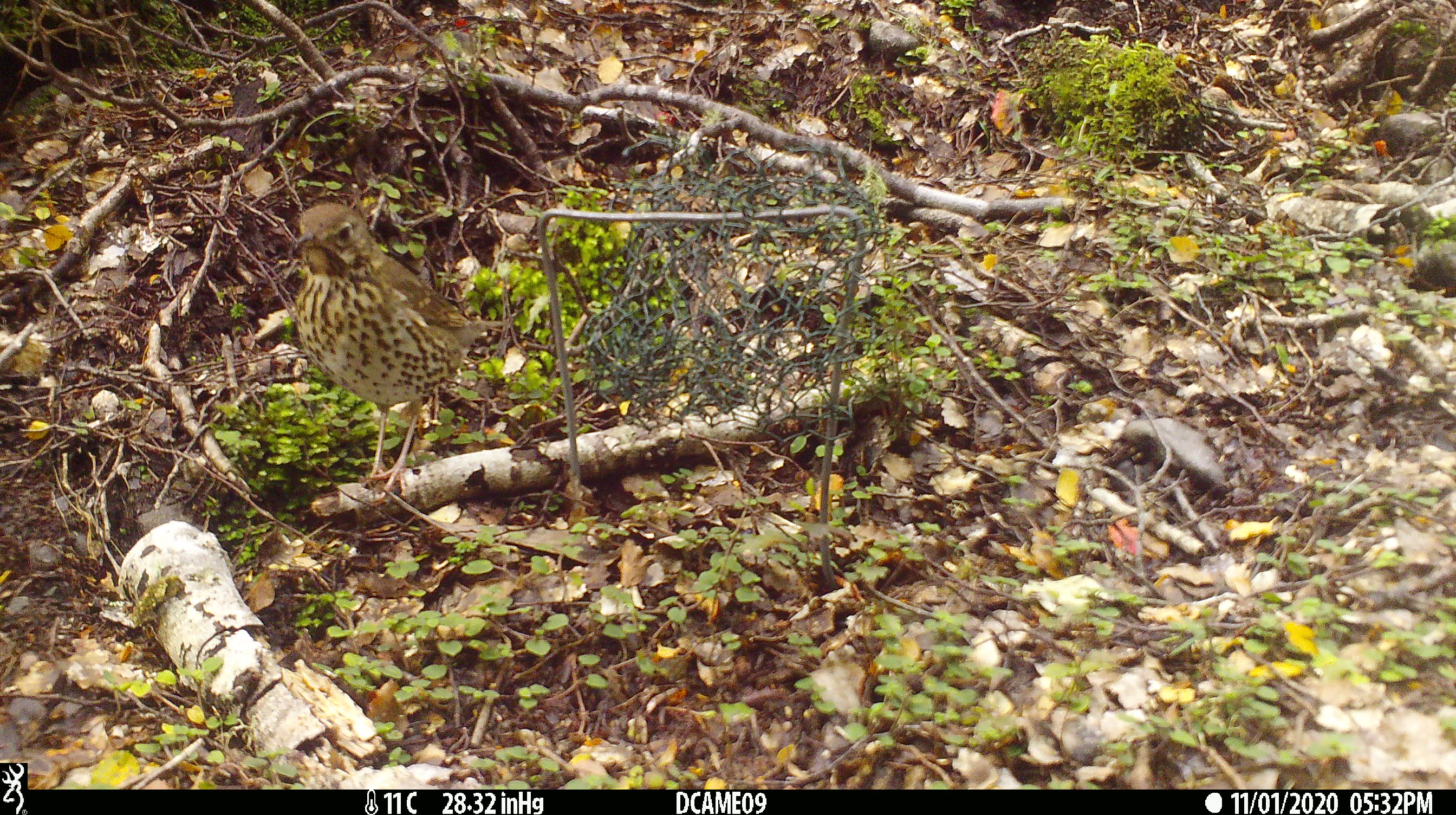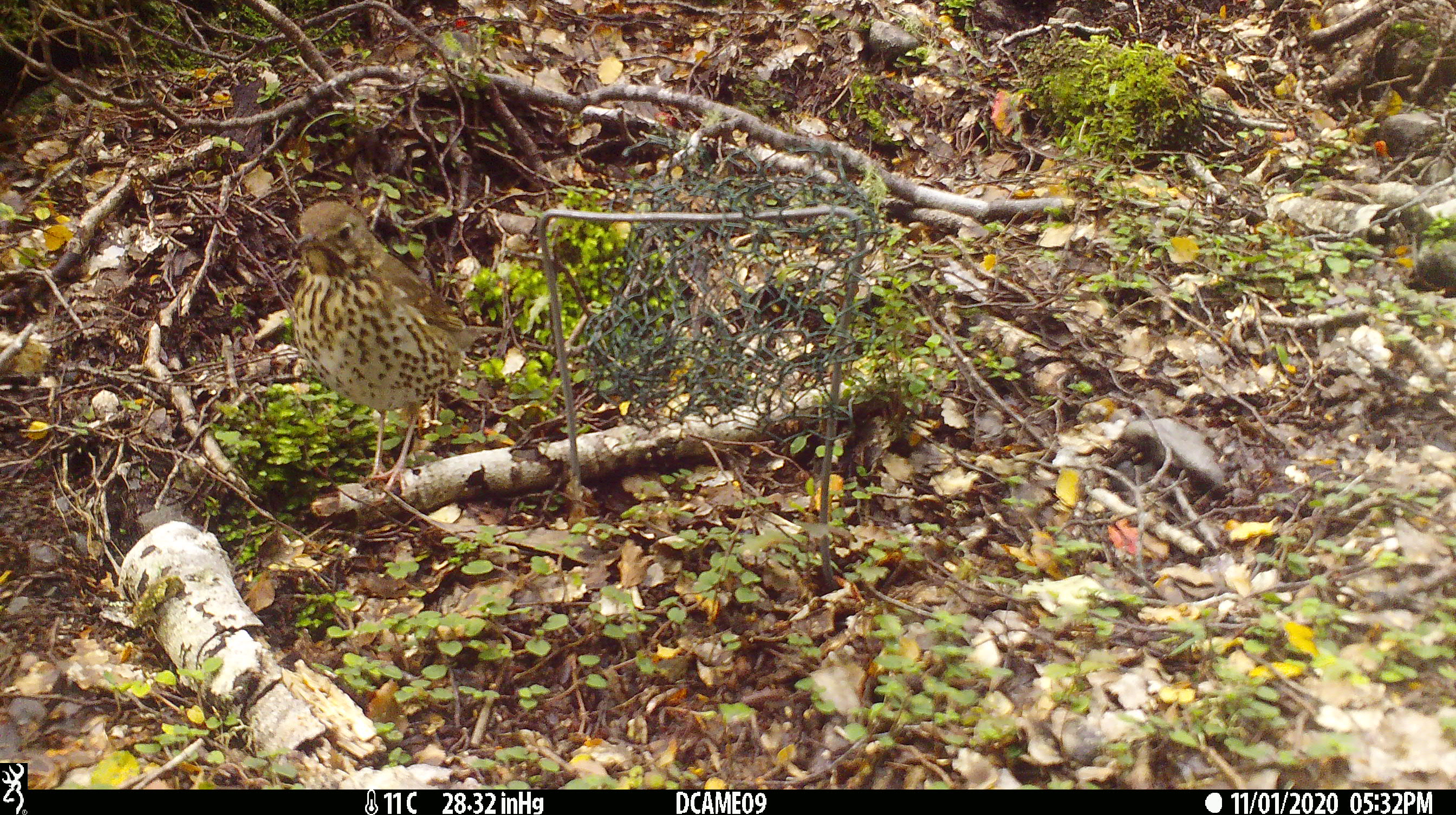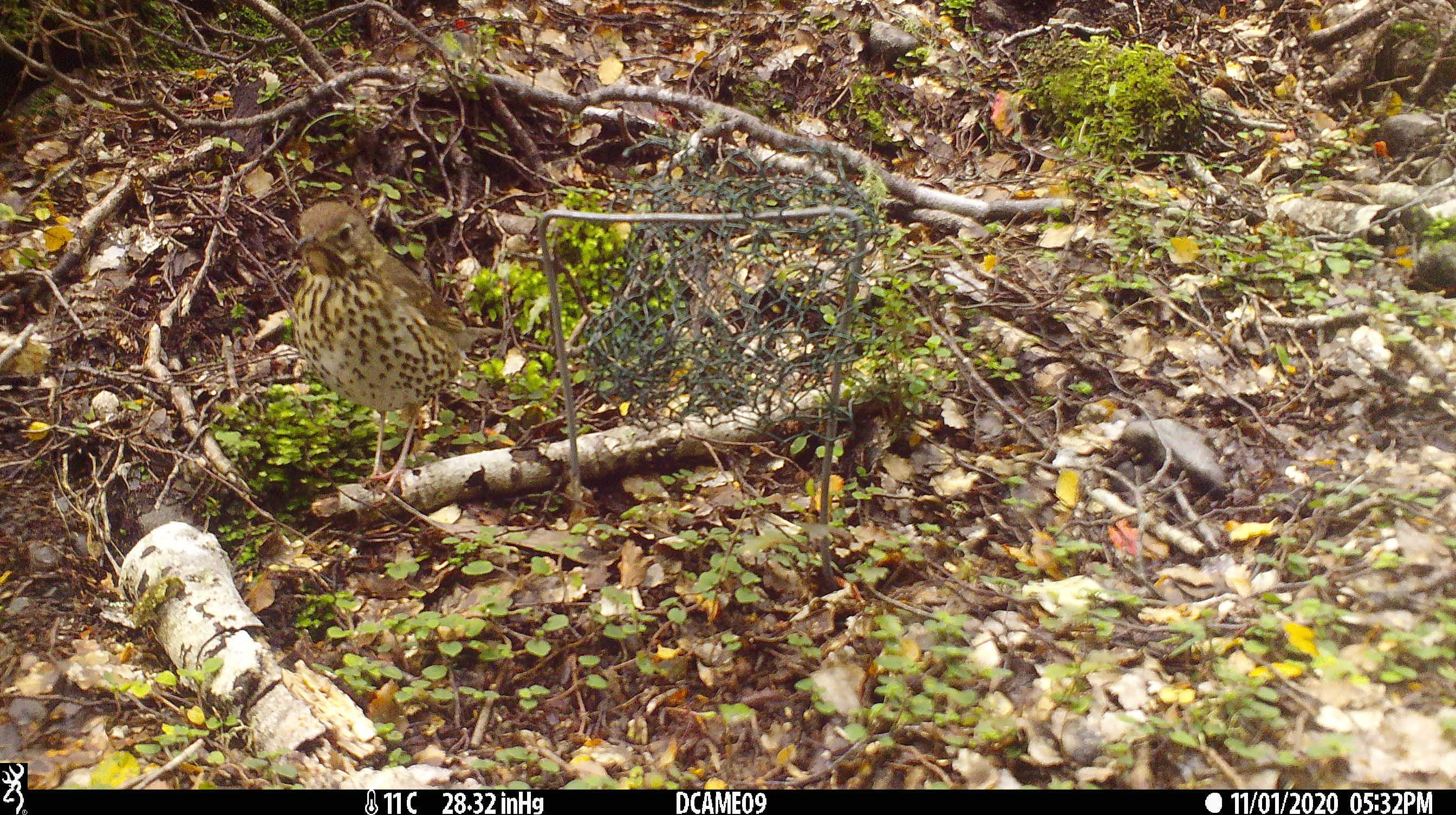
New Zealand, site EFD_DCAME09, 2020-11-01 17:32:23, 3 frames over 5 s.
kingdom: Animalia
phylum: Chordata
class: Aves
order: Passeriformes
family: Turdidae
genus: Turdus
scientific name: Turdus philomelos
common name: song thrush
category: thrush